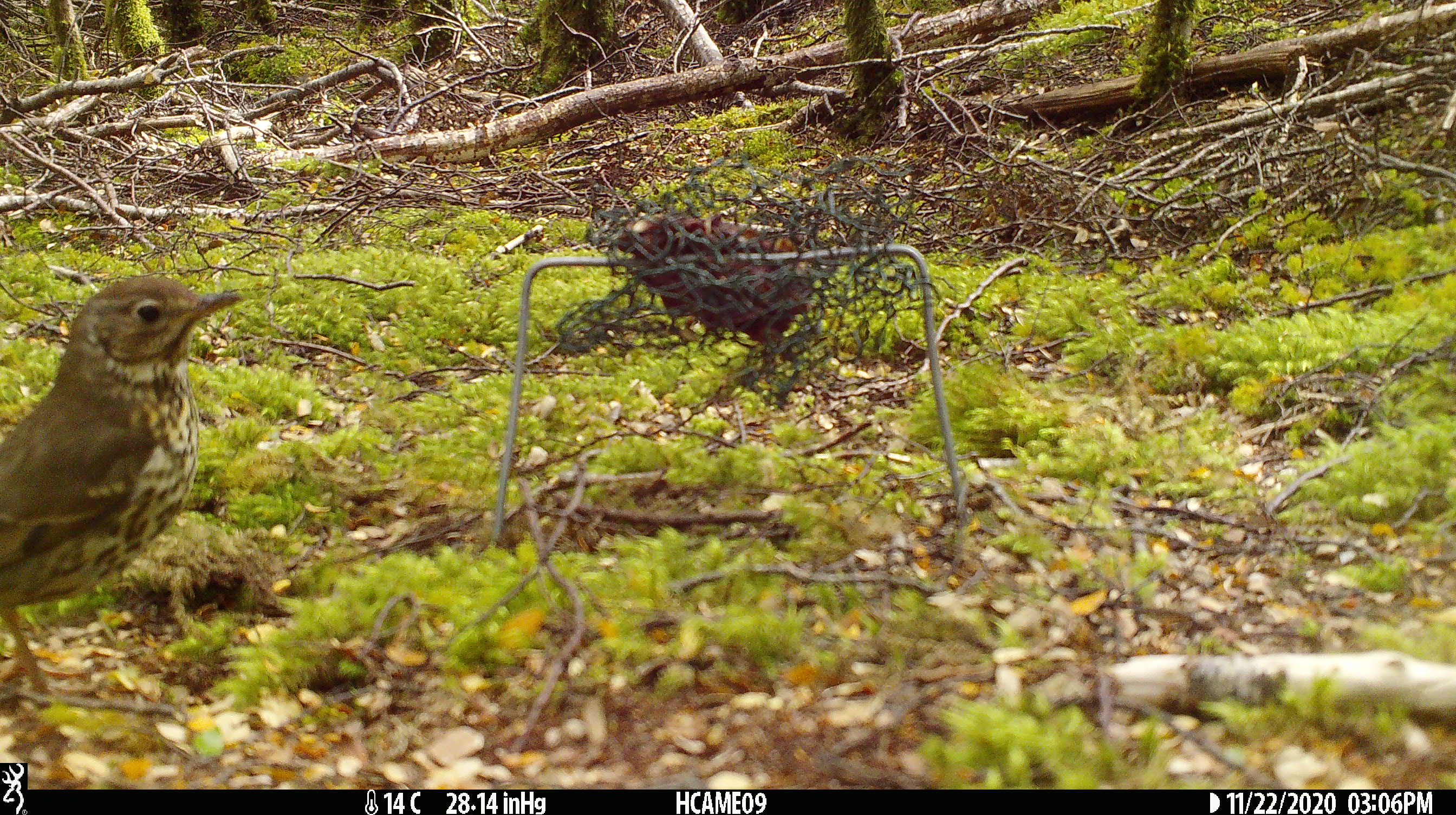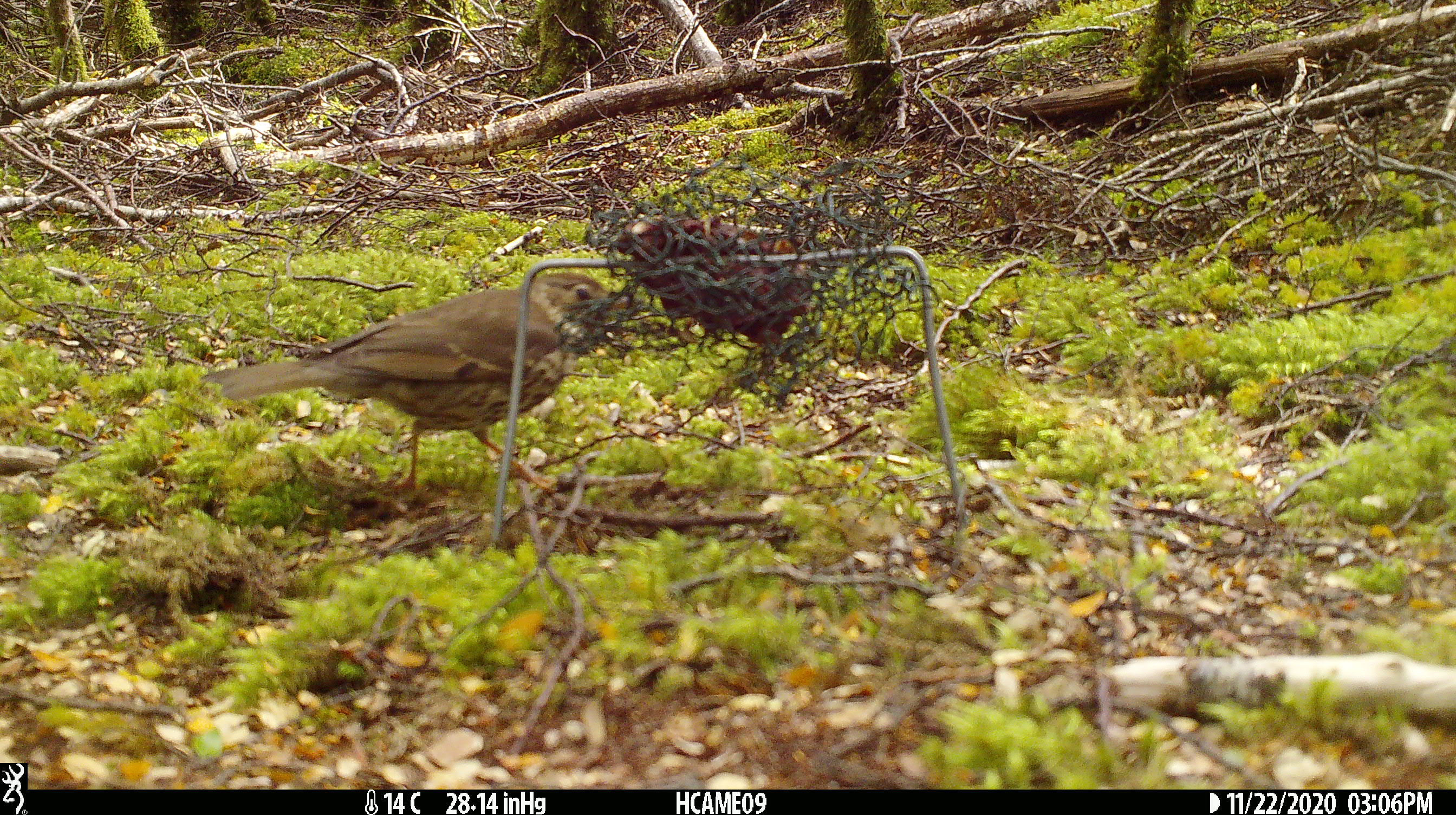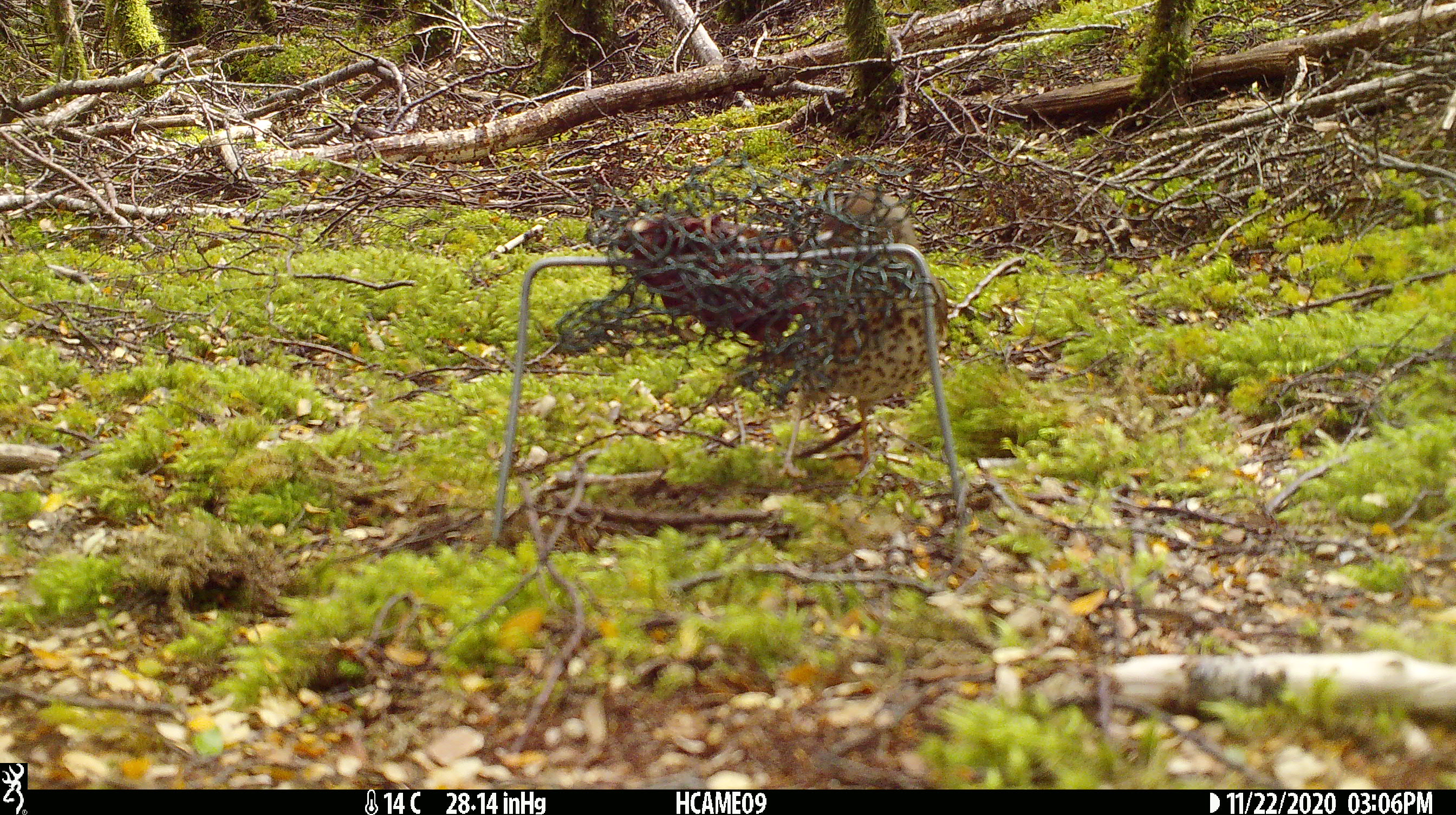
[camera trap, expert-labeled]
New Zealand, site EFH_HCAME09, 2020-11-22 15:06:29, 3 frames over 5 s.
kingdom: Animalia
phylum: Chordata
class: Aves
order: Passeriformes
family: Turdidae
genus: Turdus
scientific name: Turdus philomelos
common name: song thrush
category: thrush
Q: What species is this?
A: Thrush (song thrush) (Turdus philomelos).